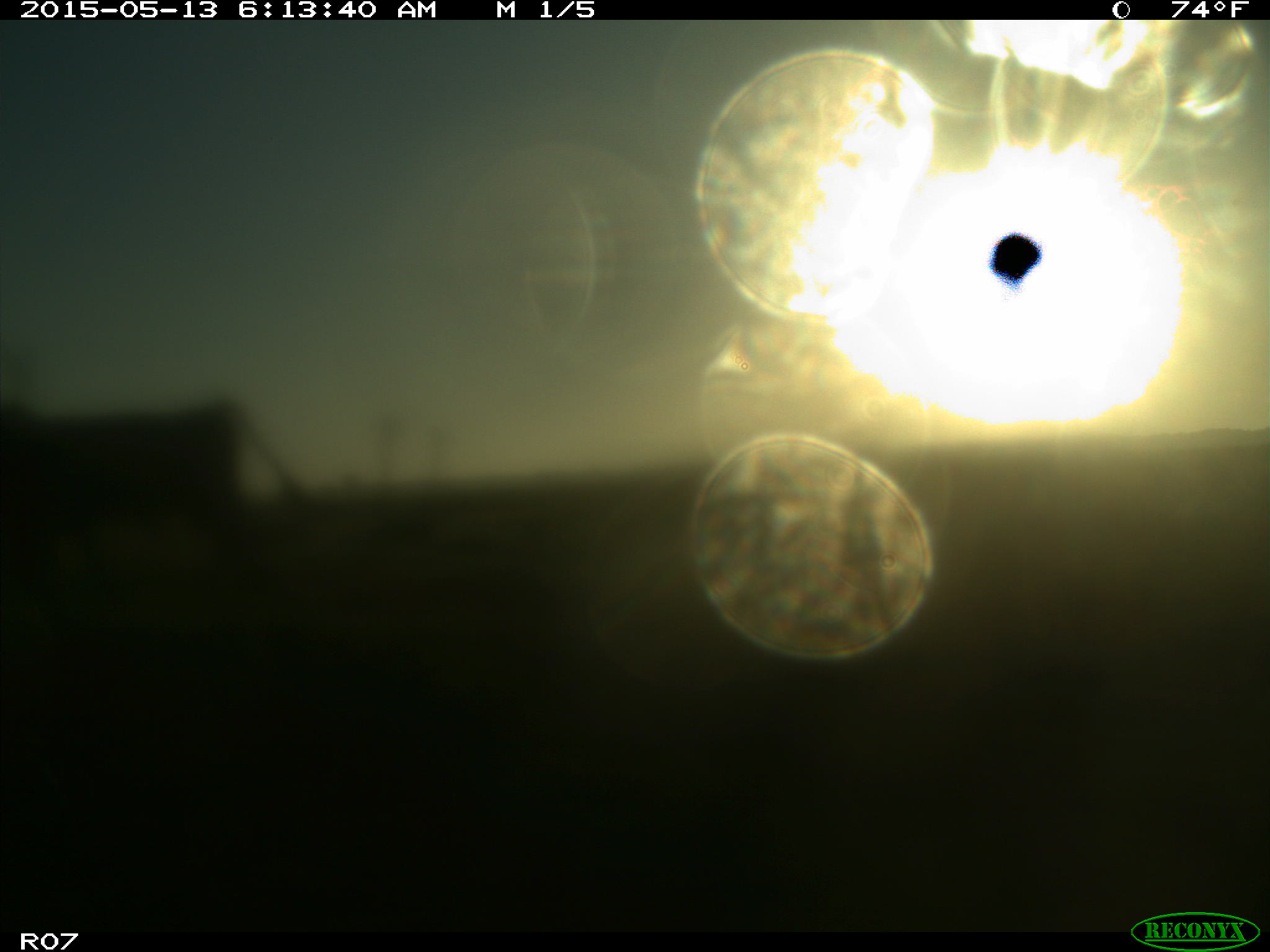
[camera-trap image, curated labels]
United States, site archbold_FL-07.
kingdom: Animalia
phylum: Chordata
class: Mammalia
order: Artiodactyla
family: Bovidae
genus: Bos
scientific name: Bos taurus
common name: domestic cow